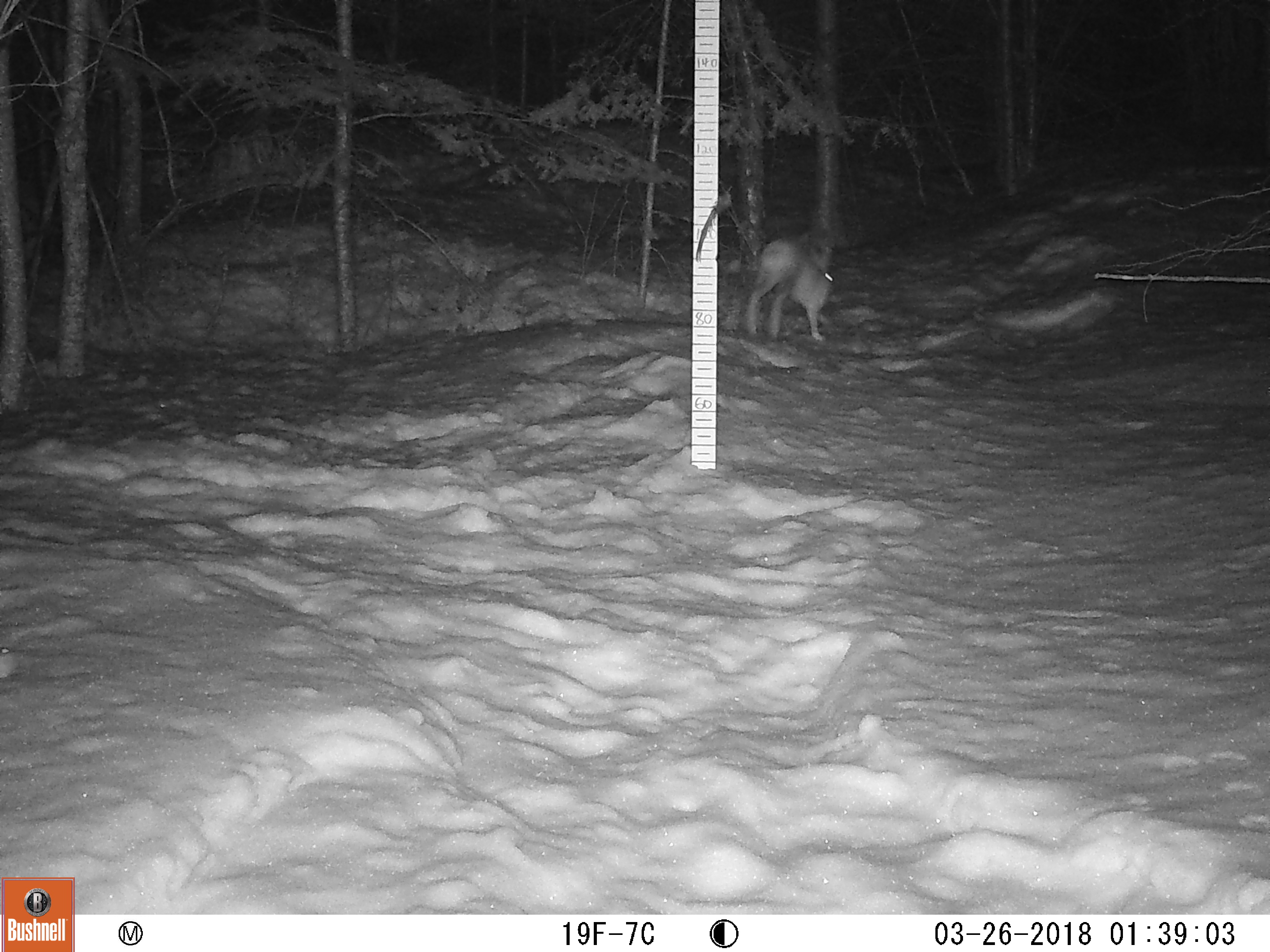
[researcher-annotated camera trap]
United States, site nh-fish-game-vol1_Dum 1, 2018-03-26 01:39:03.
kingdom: Animalia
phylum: Chordata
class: Mammalia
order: Lagomorpha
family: Leporidae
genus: Lepus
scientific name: Lepus americanus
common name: snowshoe hare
Snowshoe hare (Lepus americanus).